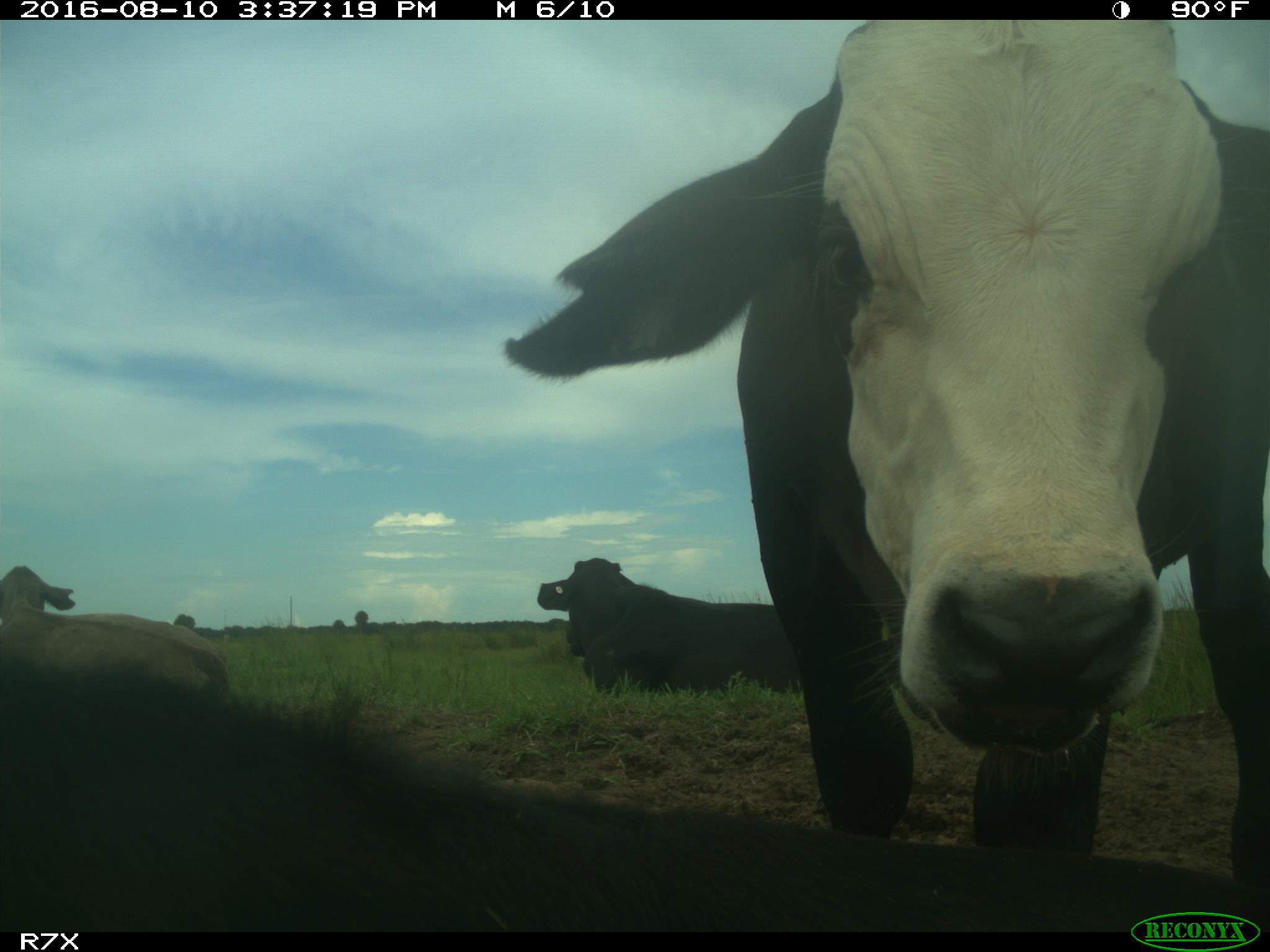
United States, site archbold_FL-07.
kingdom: Animalia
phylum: Chordata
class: Mammalia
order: Artiodactyla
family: Bovidae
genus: Bos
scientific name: Bos taurus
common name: domestic cow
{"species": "Bos taurus (domestic cow)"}